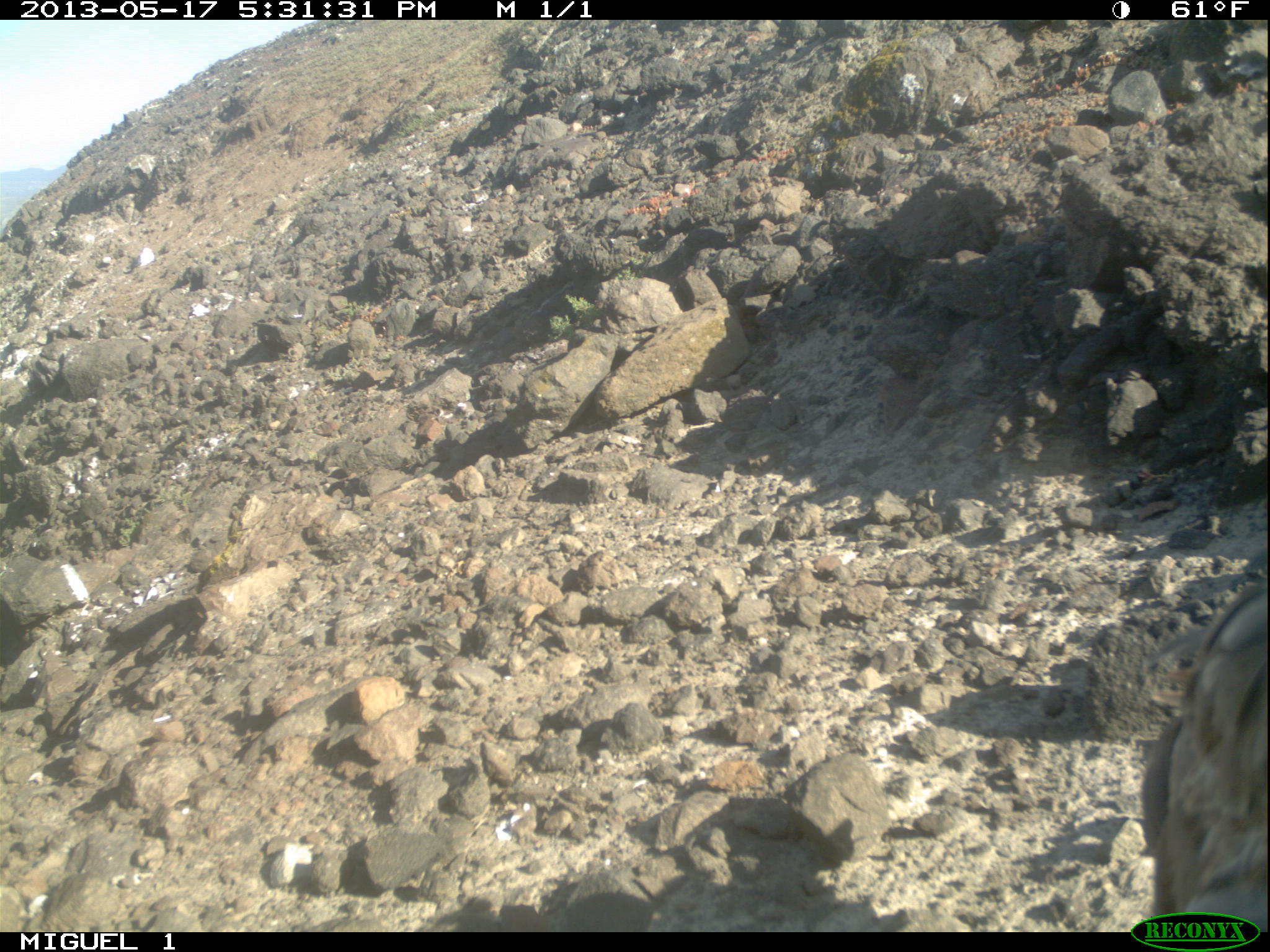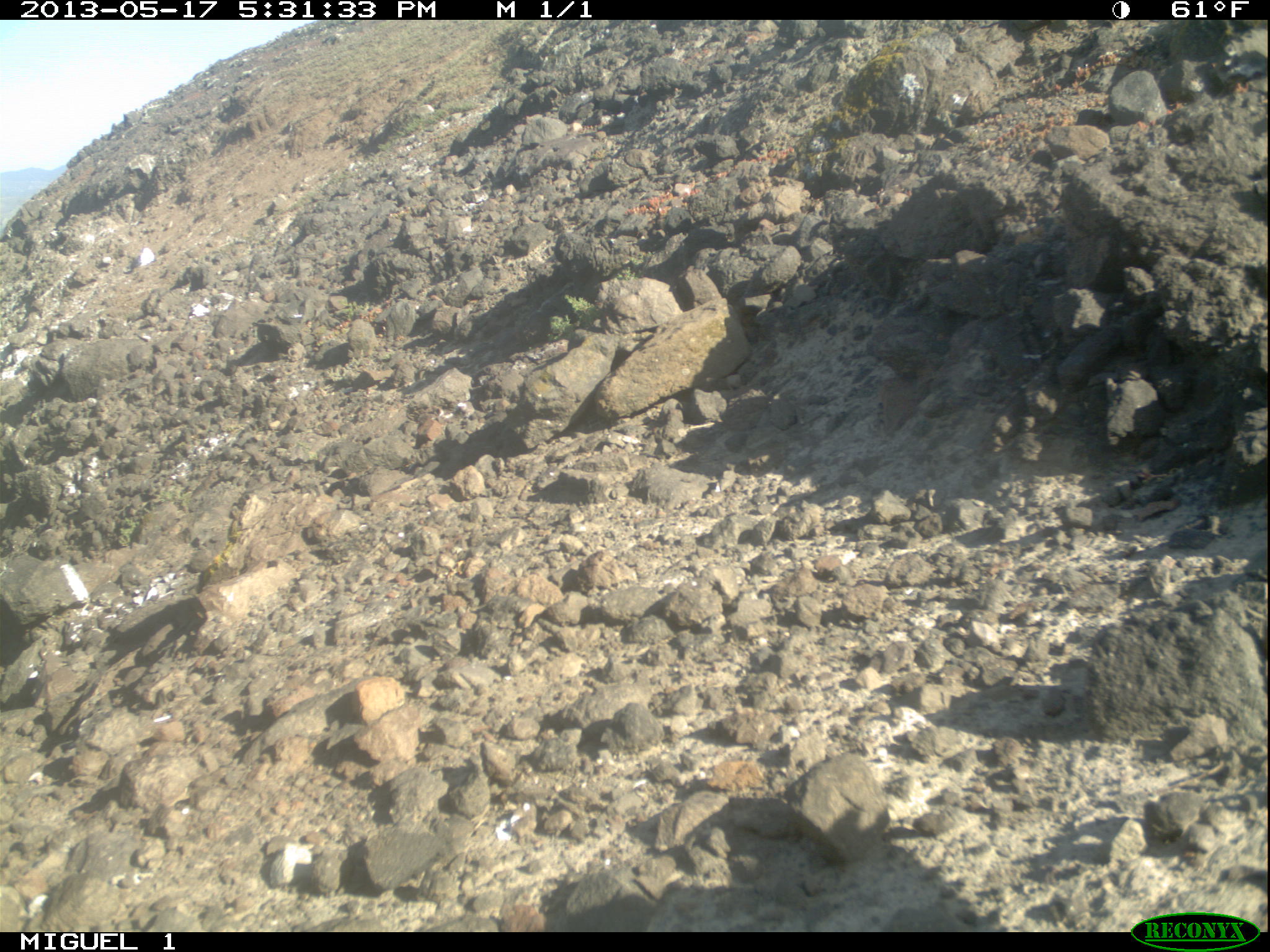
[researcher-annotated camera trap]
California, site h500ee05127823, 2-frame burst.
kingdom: Animalia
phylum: Chordata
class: Aves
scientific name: Aves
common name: bird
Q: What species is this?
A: Bird (Aves).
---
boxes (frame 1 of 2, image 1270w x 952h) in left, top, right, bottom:
bird: 1152, 584, 1269, 933